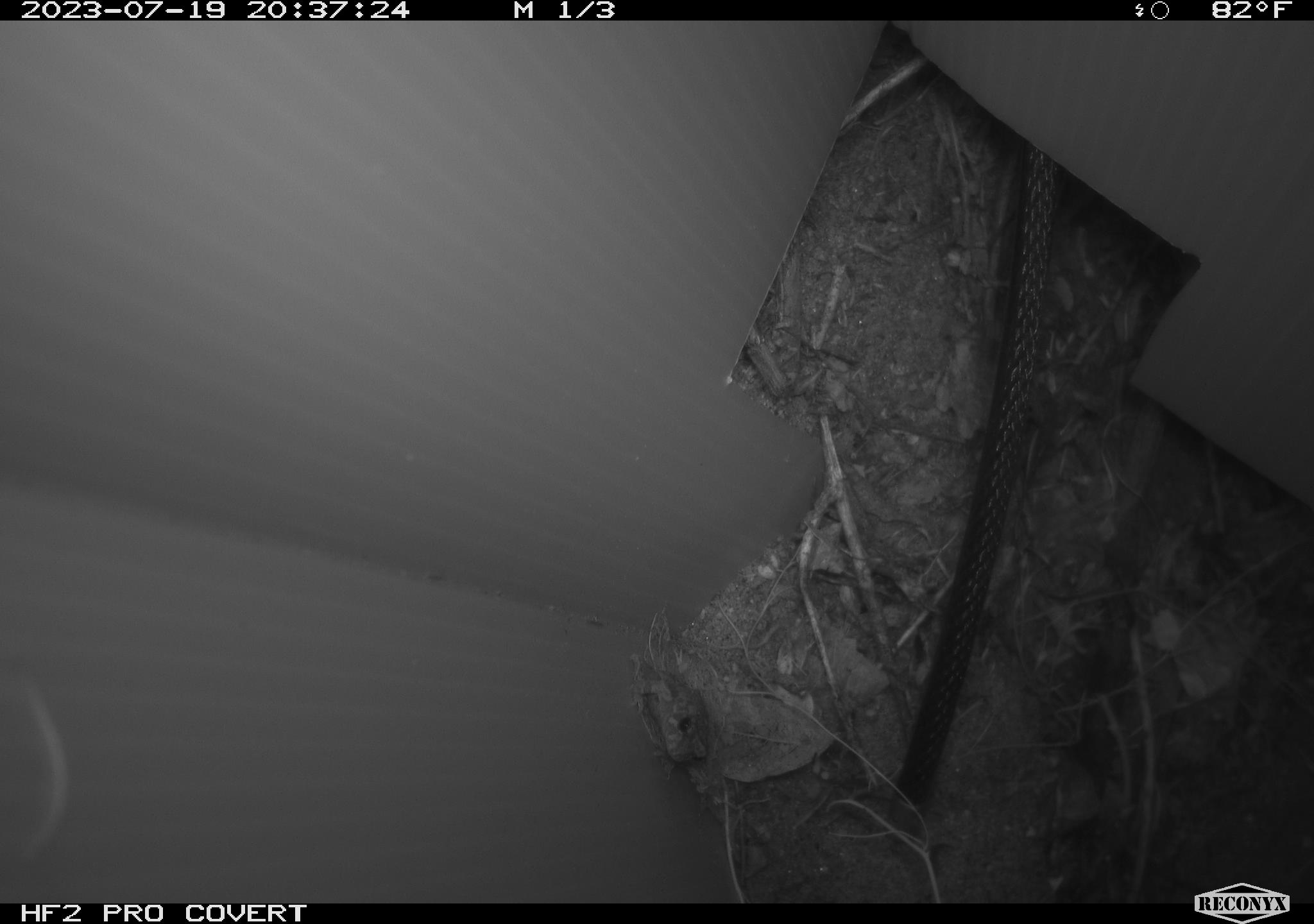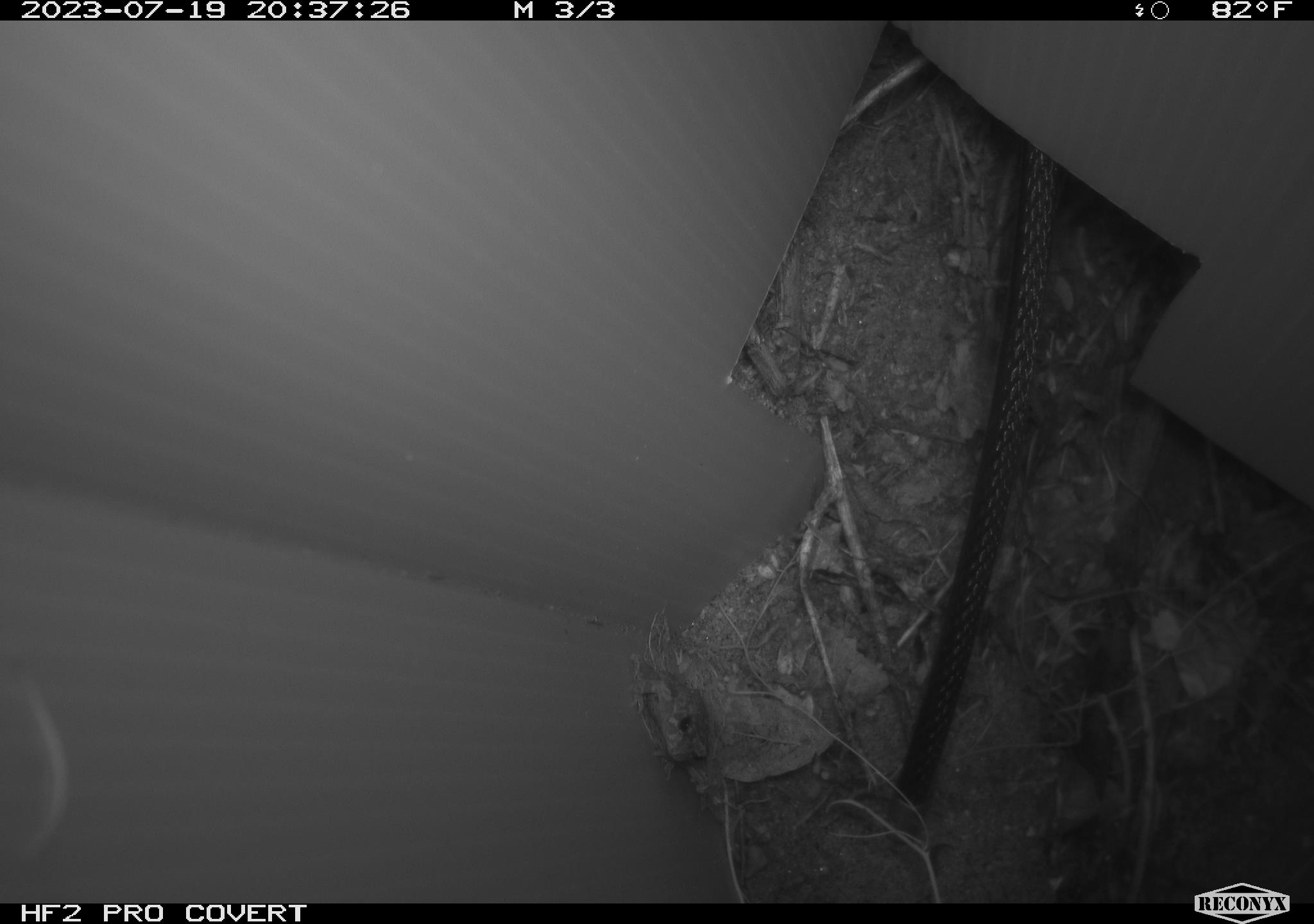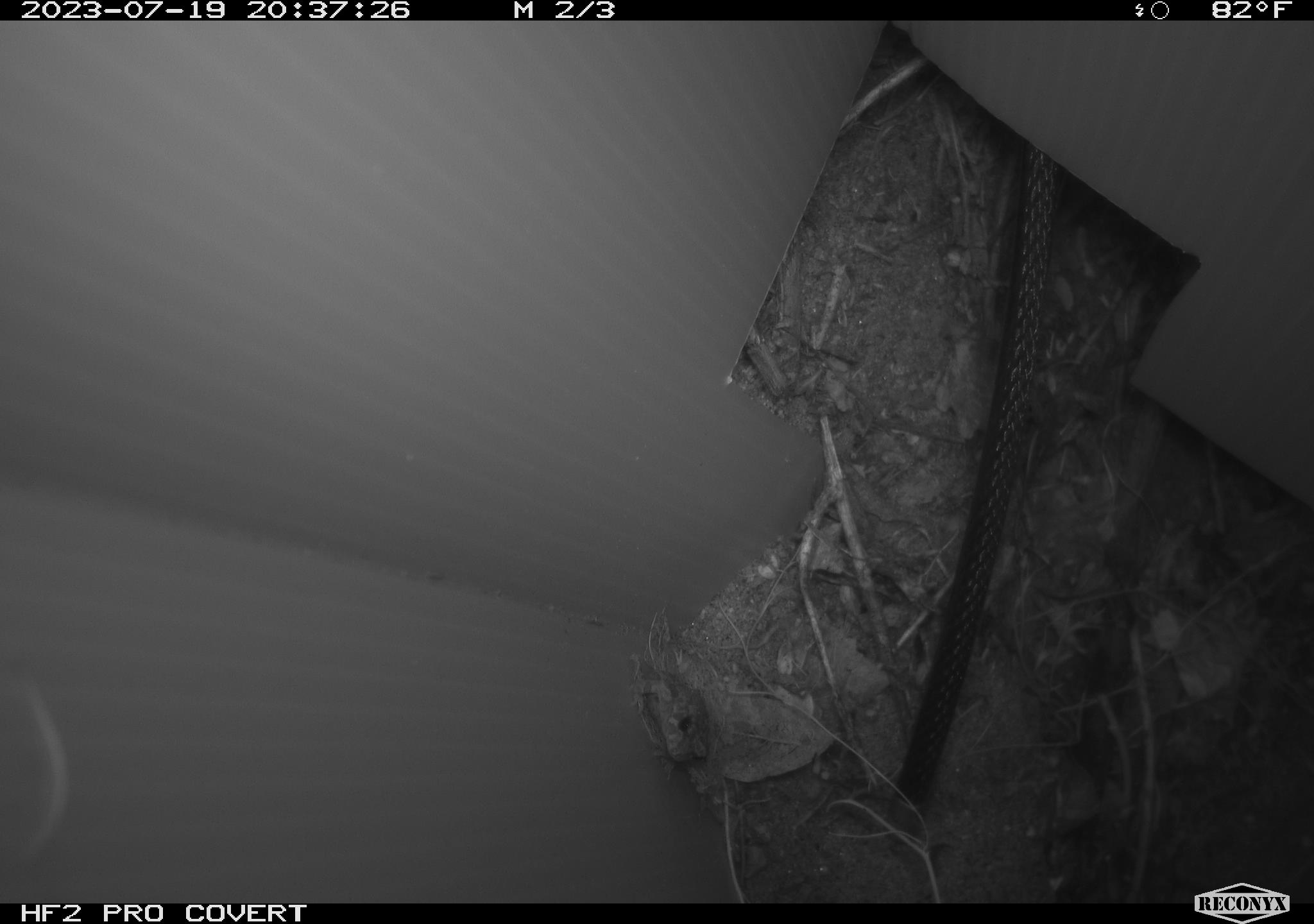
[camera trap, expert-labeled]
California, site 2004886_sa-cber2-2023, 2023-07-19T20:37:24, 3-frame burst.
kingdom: Animalia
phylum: Chordata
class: Amphibia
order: Anura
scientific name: Anura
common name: frogs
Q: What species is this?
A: Frogs (Anura).